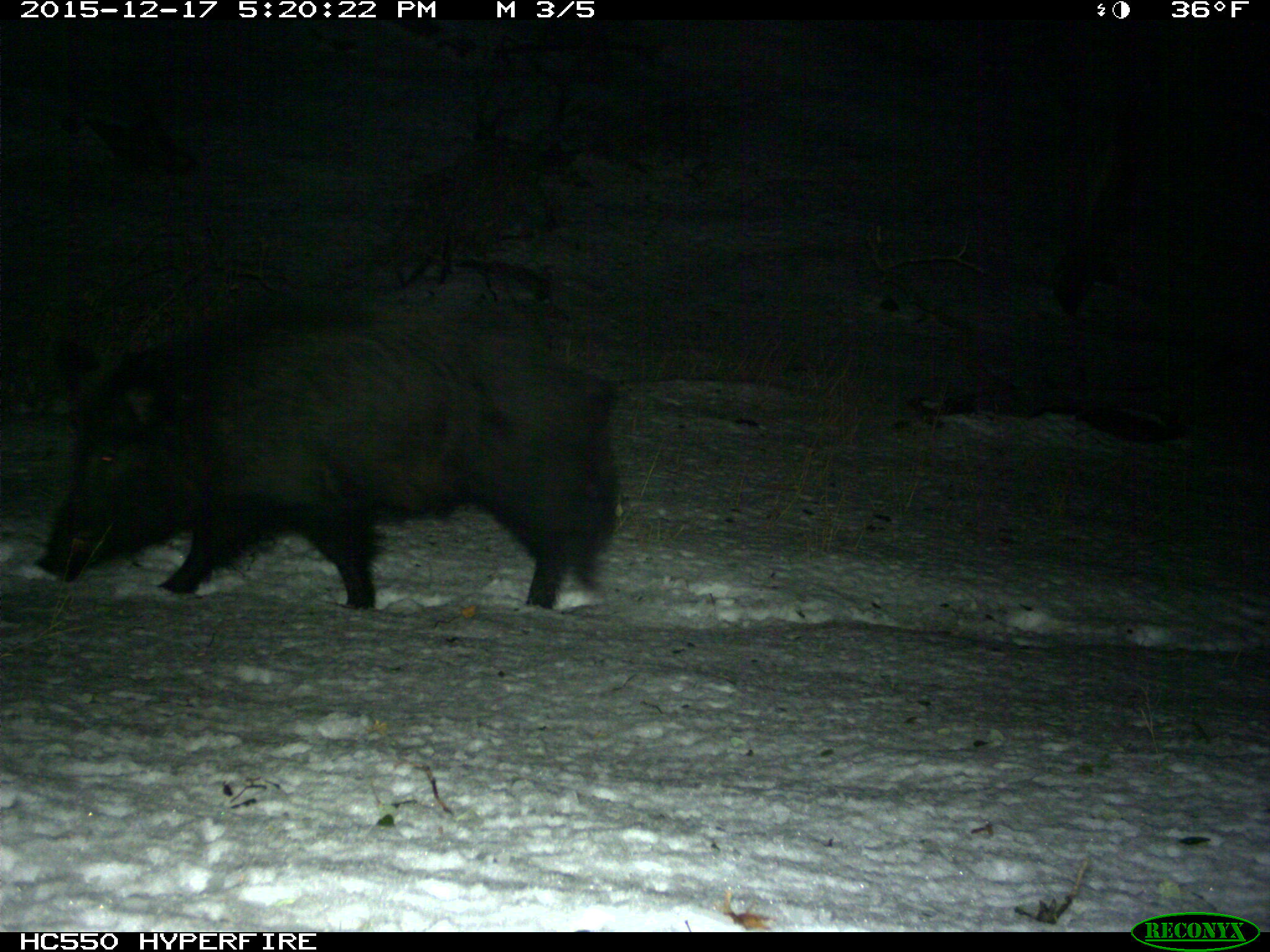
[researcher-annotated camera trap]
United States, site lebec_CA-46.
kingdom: Animalia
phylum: Chordata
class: Mammalia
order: Artiodactyla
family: Suidae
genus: Sus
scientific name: Sus scrofa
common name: wild boar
Sus scrofa (wild boar).